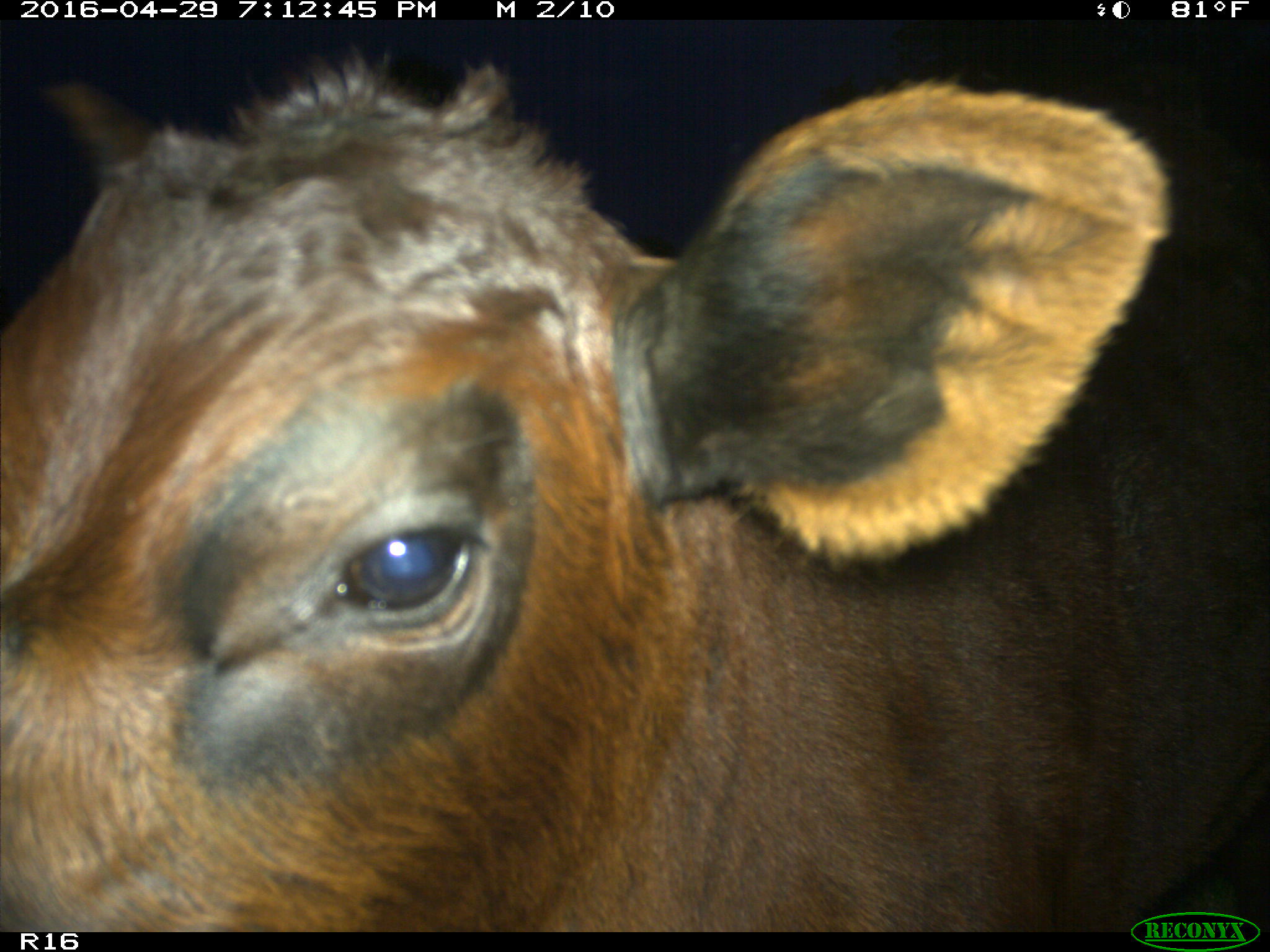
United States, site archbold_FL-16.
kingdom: Animalia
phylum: Chordata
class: Mammalia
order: Artiodactyla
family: Bovidae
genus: Bos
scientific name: Bos taurus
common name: domestic cow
Bos taurus (domestic cow).